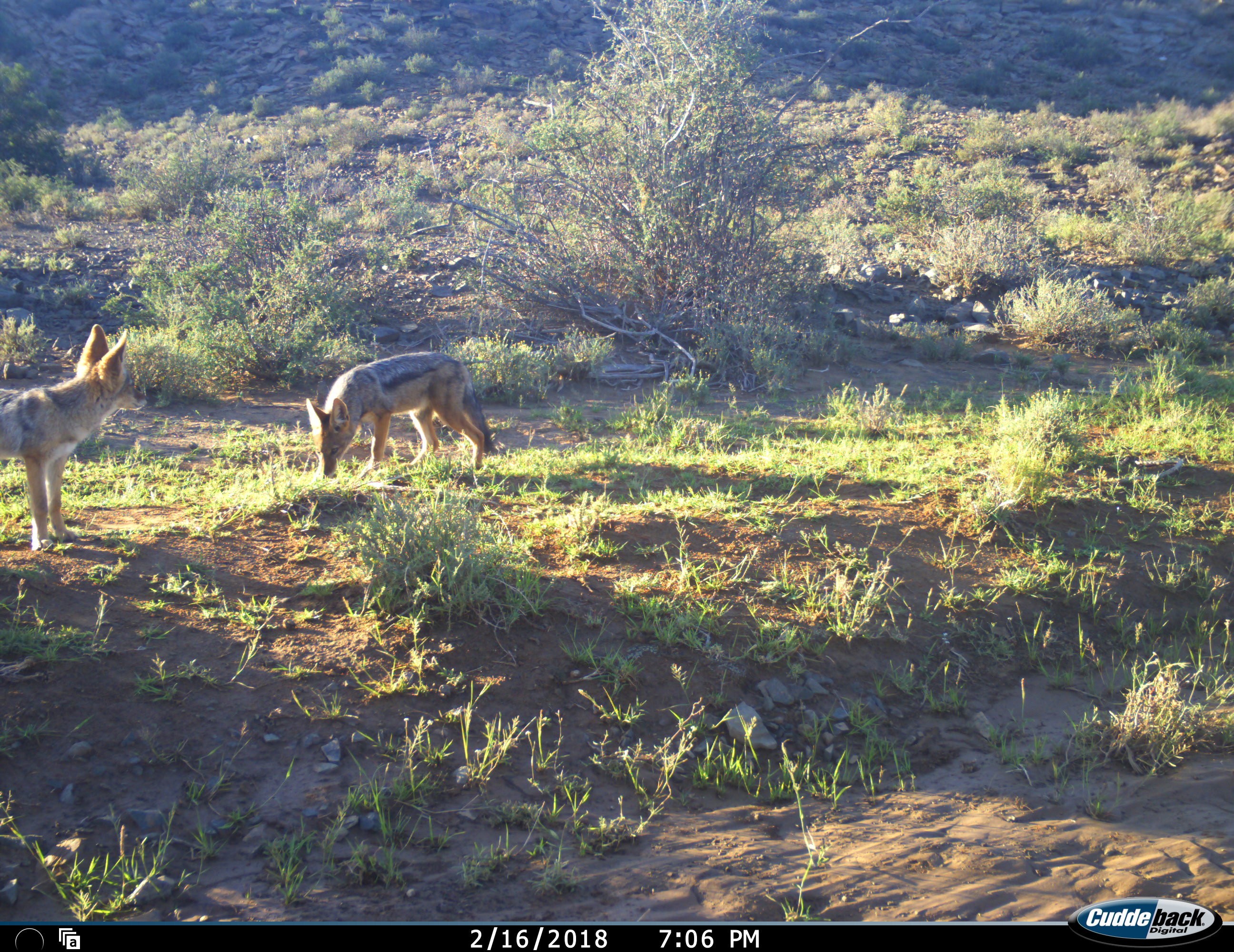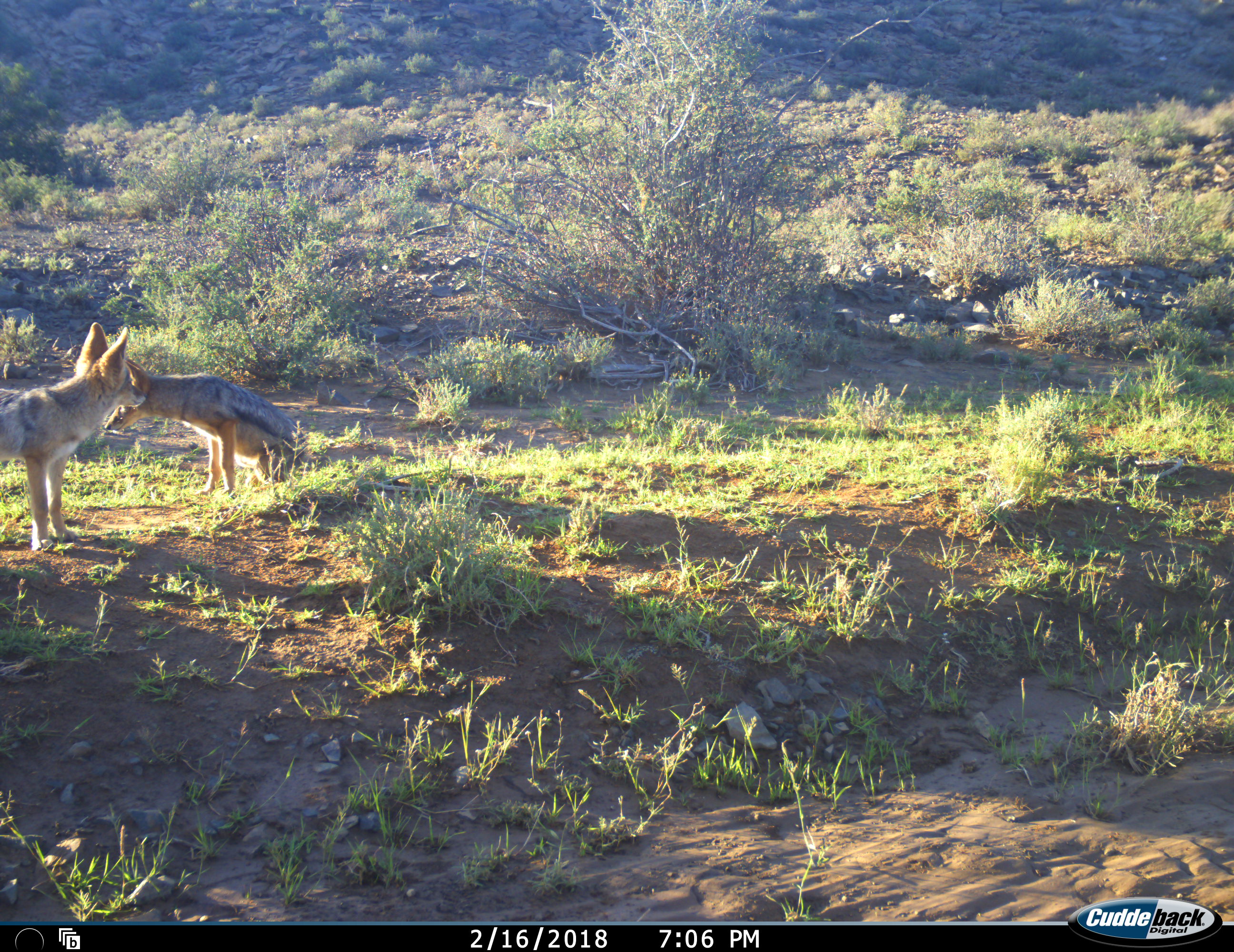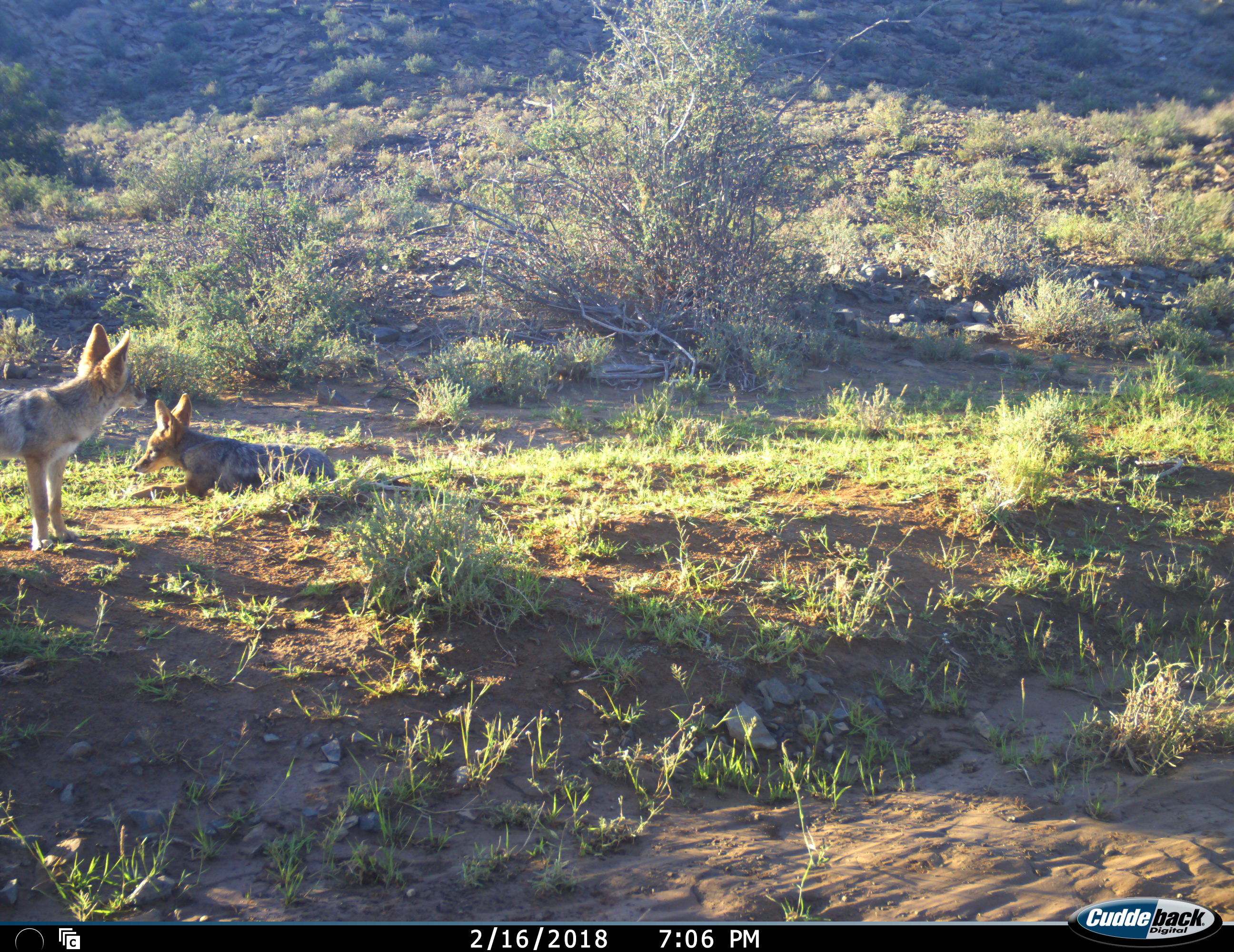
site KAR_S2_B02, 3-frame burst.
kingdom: Animalia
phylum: Chordata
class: Mammalia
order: Carnivora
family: Canidae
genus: Lupulella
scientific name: Lupulella mesomelas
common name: black-backed jackal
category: jackalblackbacked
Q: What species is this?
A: Jackalblackbacked (black-backed jackal) (Lupulella mesomelas).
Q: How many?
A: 2.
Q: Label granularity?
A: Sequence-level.